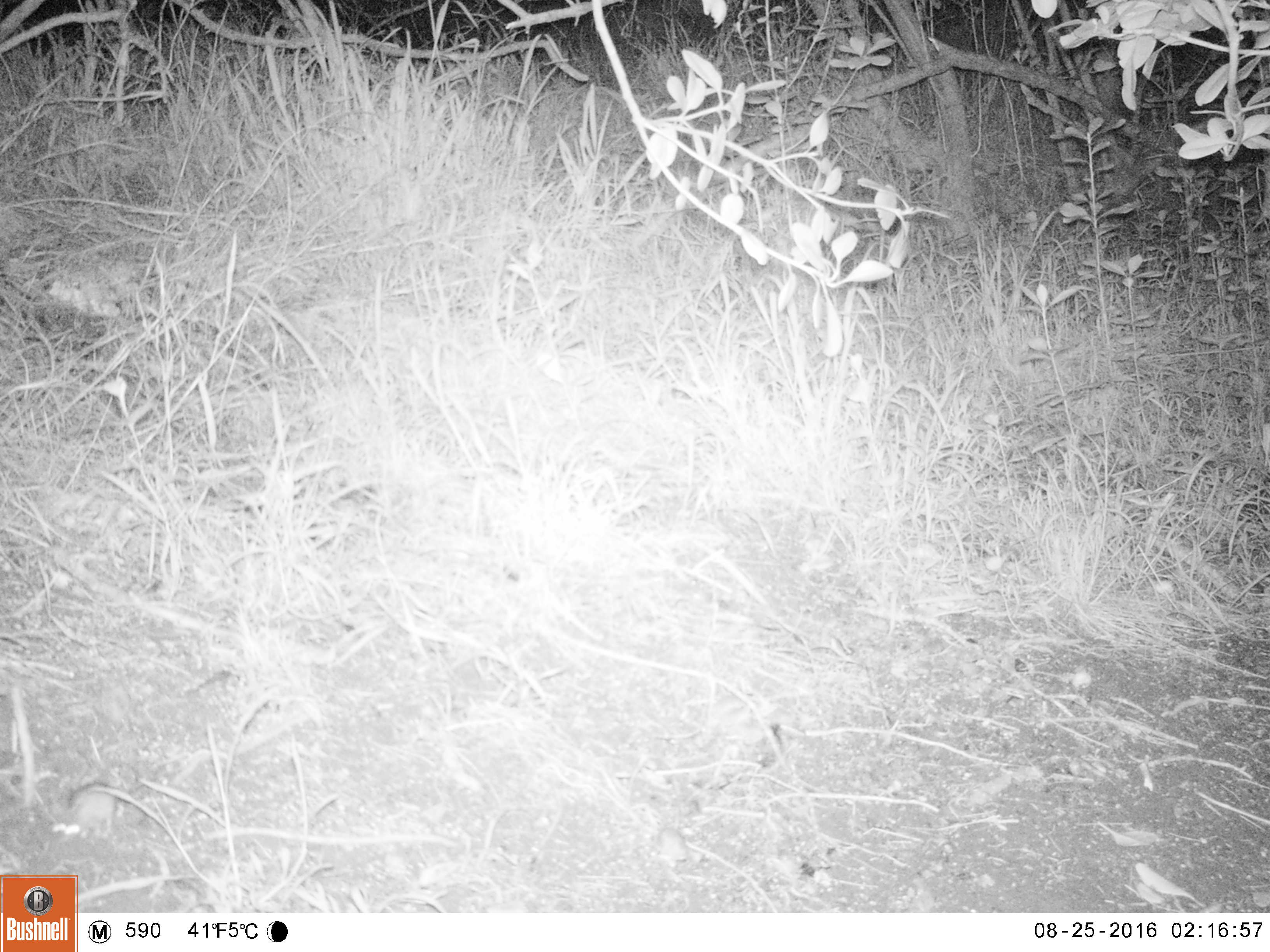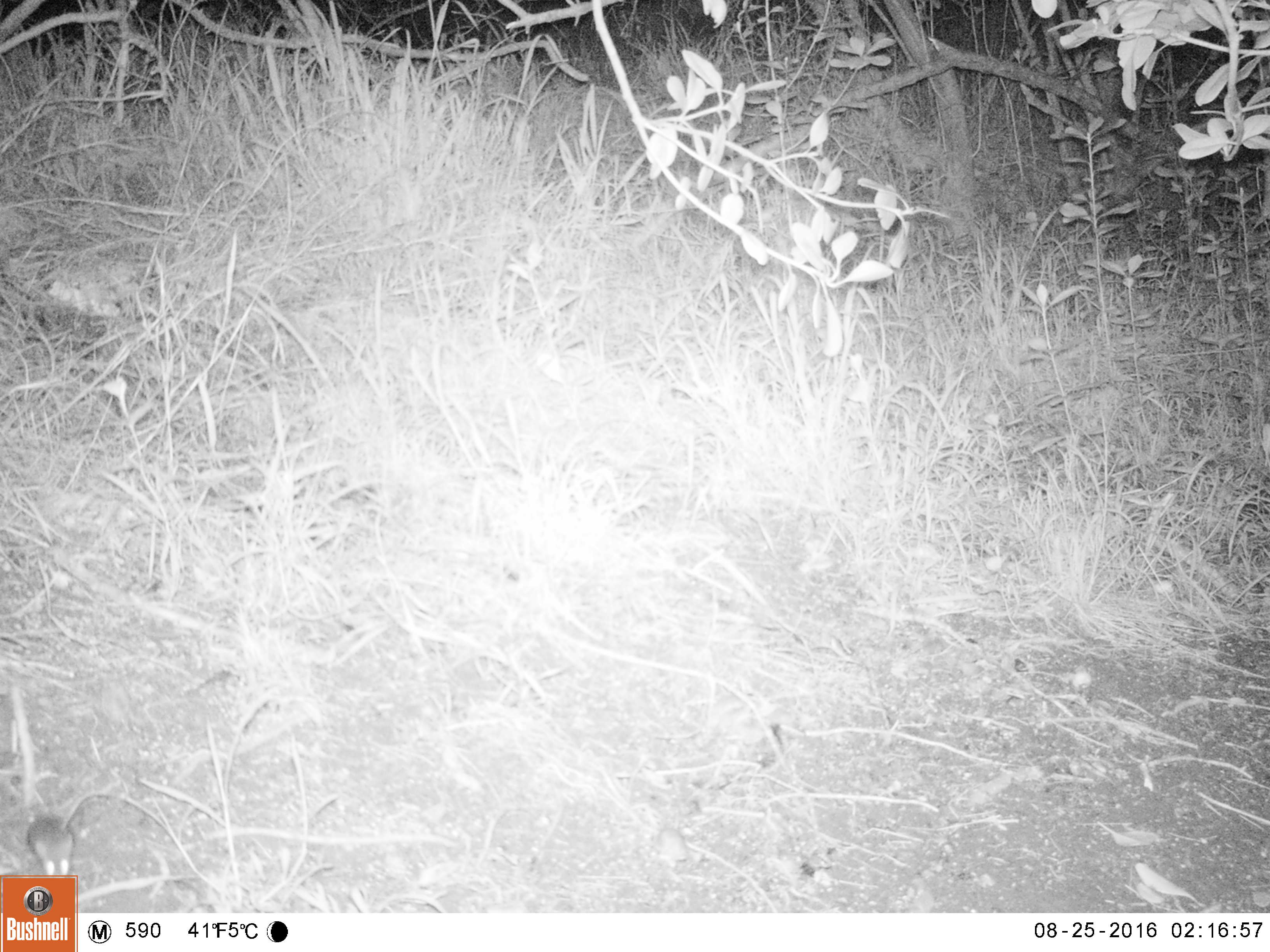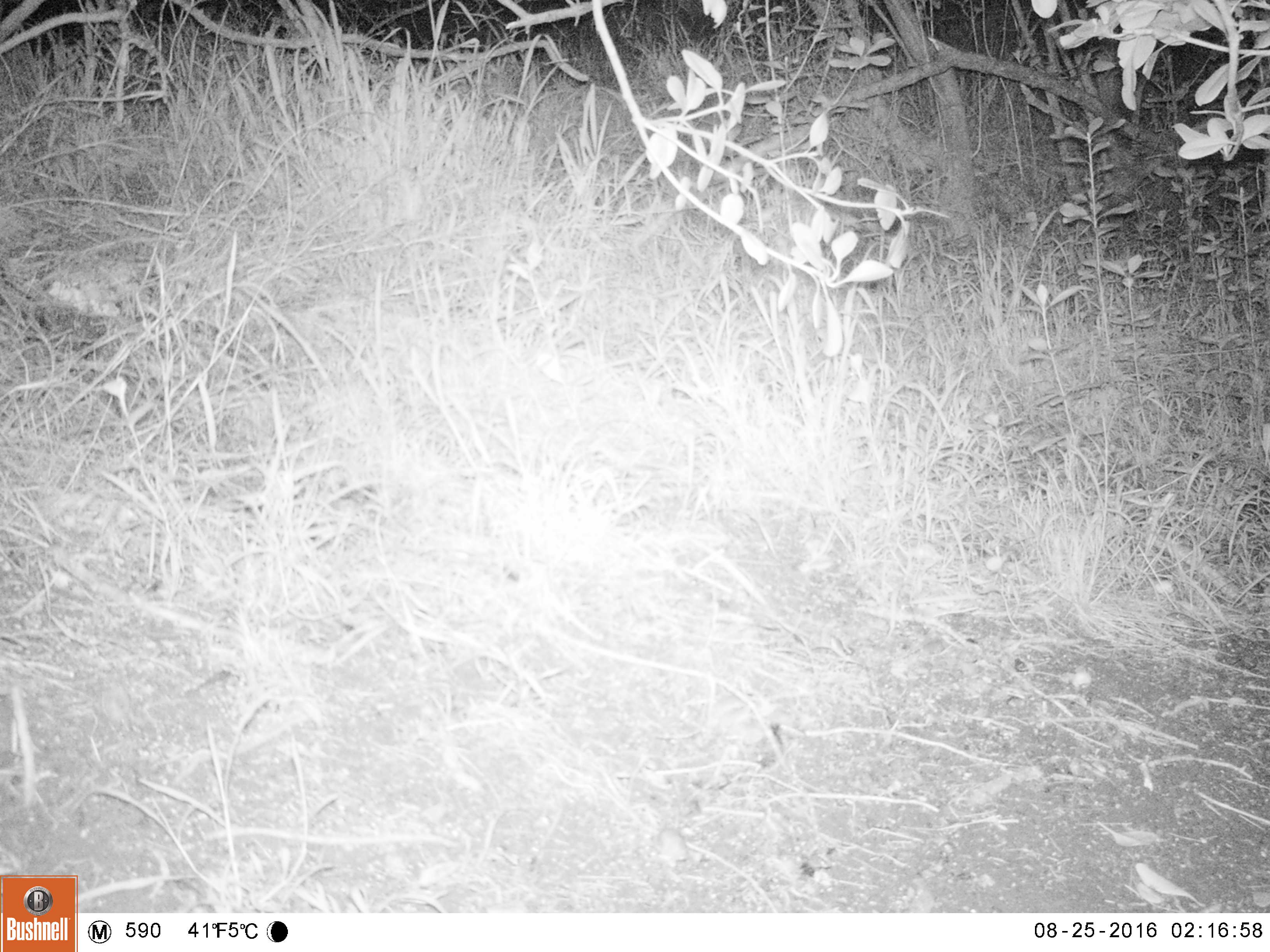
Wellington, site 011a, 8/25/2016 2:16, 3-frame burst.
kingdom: Animalia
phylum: Chordata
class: Mammalia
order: Rodentia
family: Muridae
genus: Mus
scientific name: Mus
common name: mouse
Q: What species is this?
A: Mouse (Mus).